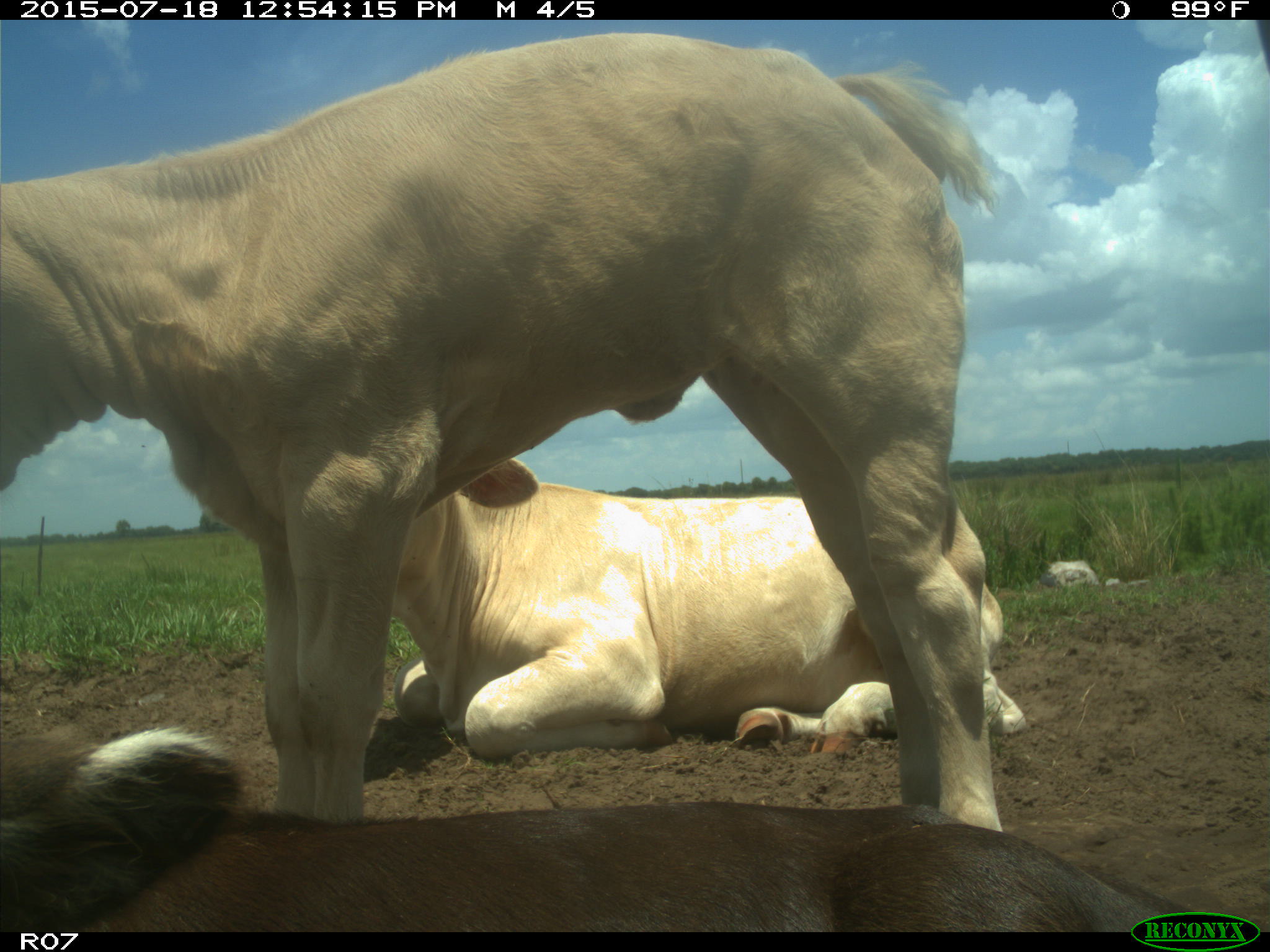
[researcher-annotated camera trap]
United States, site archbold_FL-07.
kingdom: Animalia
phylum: Chordata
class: Mammalia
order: Artiodactyla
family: Bovidae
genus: Bos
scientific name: Bos taurus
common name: domestic cow